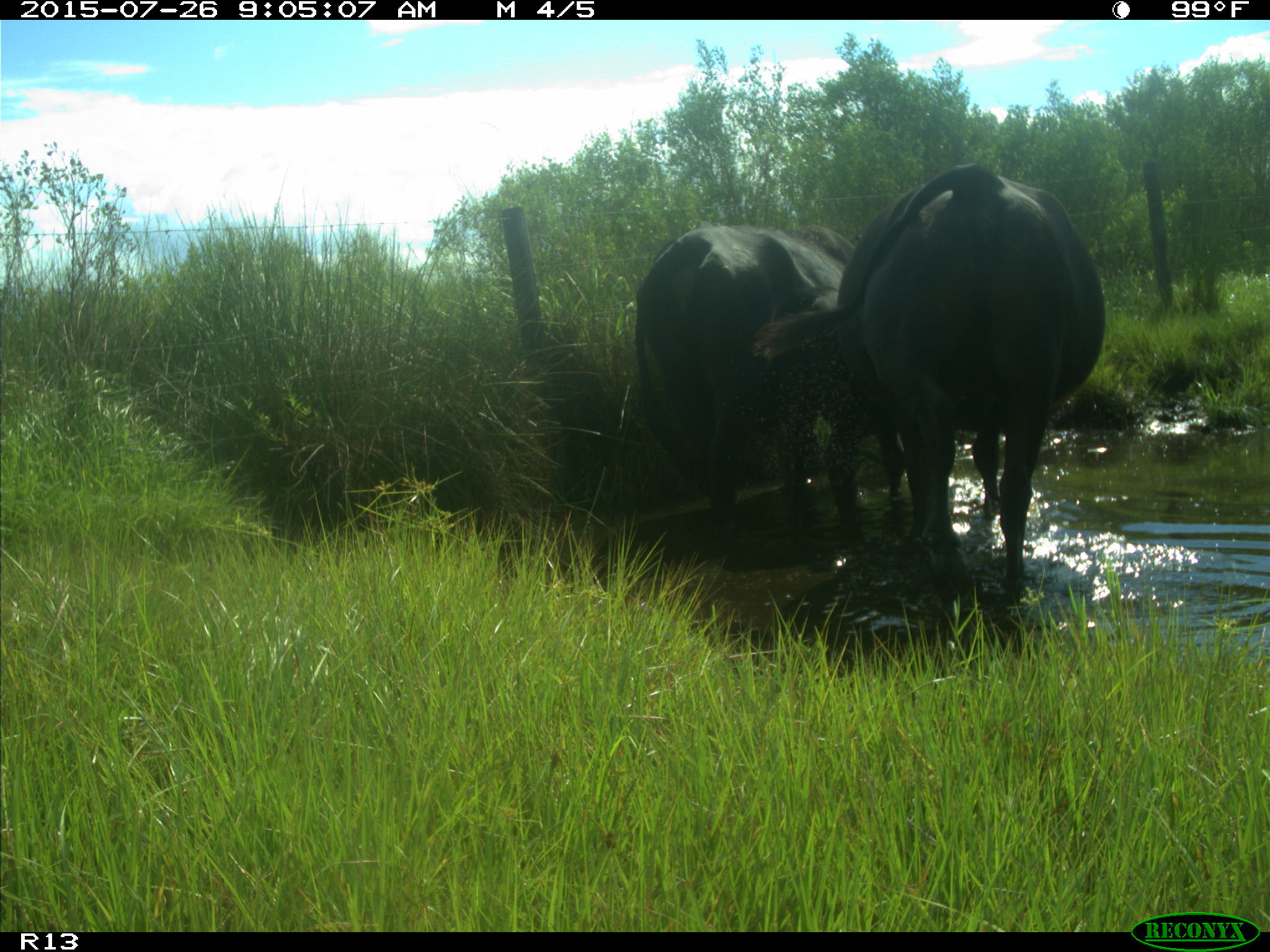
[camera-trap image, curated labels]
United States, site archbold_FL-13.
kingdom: Animalia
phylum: Chordata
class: Mammalia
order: Artiodactyla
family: Bovidae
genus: Bos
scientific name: Bos taurus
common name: domestic cow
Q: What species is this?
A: Bos taurus (domestic cow).